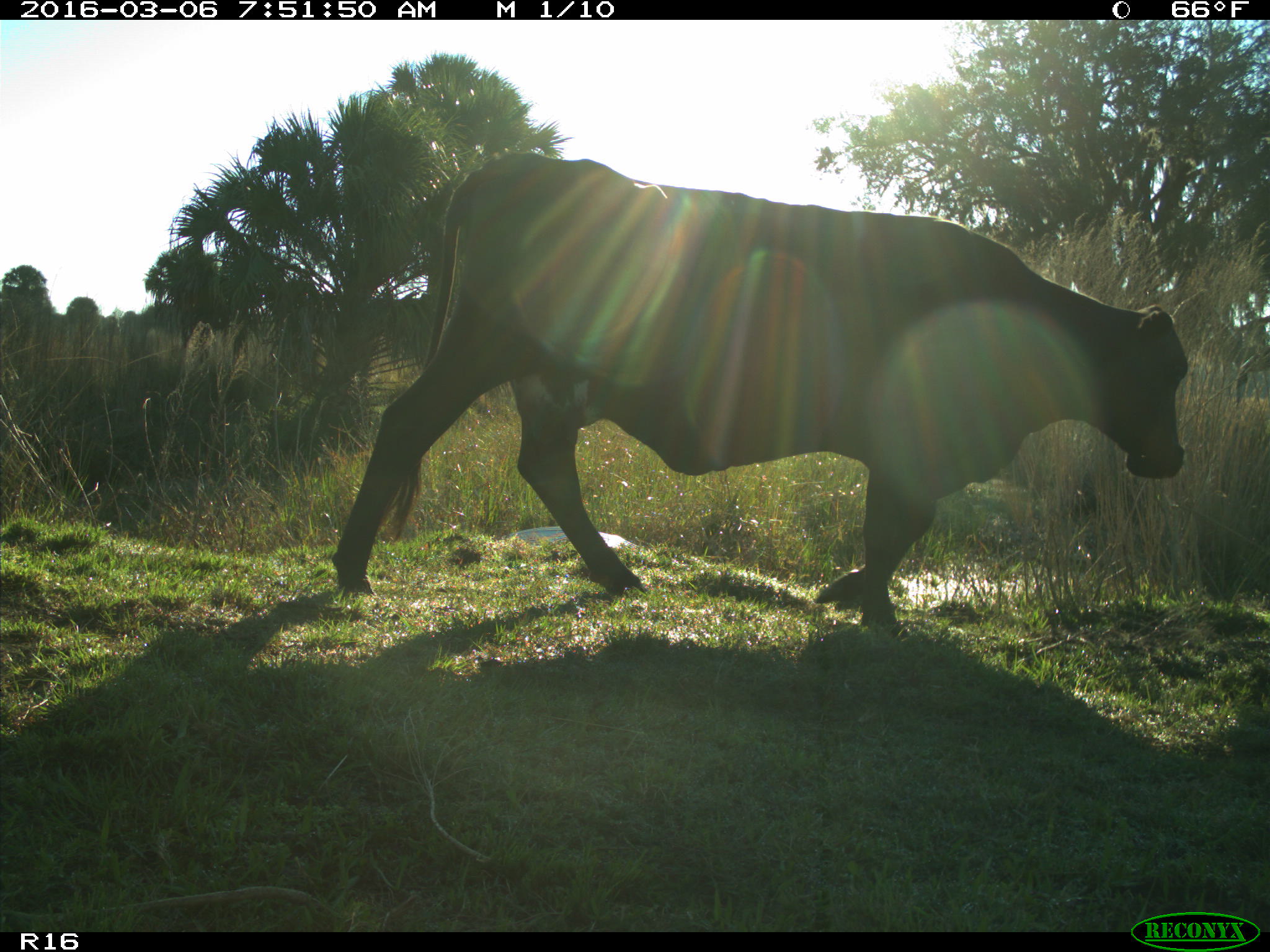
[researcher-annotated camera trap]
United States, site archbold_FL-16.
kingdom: Animalia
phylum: Chordata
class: Mammalia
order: Artiodactyla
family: Bovidae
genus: Bos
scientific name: Bos taurus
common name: domestic cow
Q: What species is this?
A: Bos taurus (domestic cow).